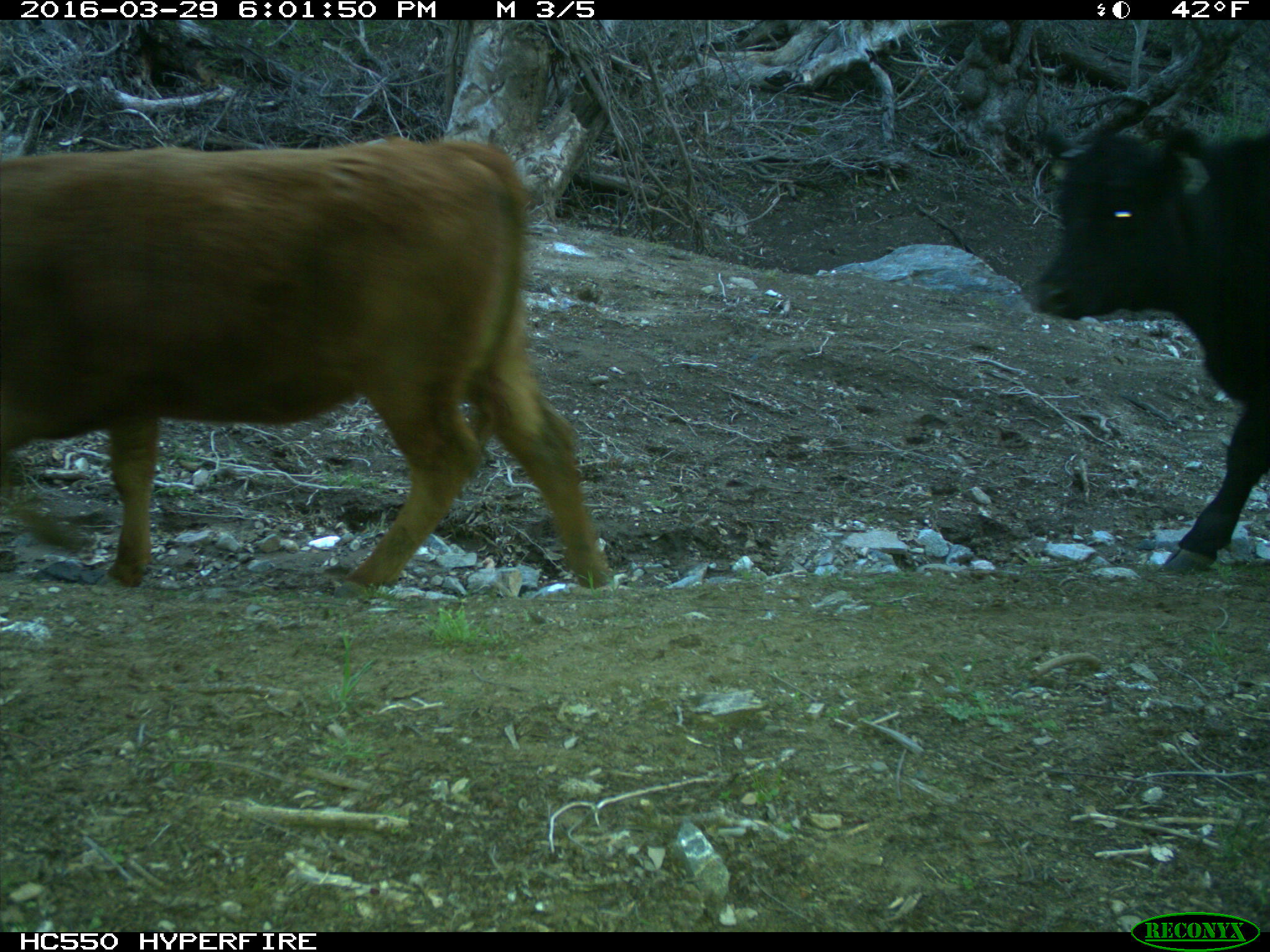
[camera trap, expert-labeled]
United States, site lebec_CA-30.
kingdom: Animalia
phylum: Chordata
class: Mammalia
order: Artiodactyla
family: Bovidae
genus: Bos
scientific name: Bos taurus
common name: domestic cow